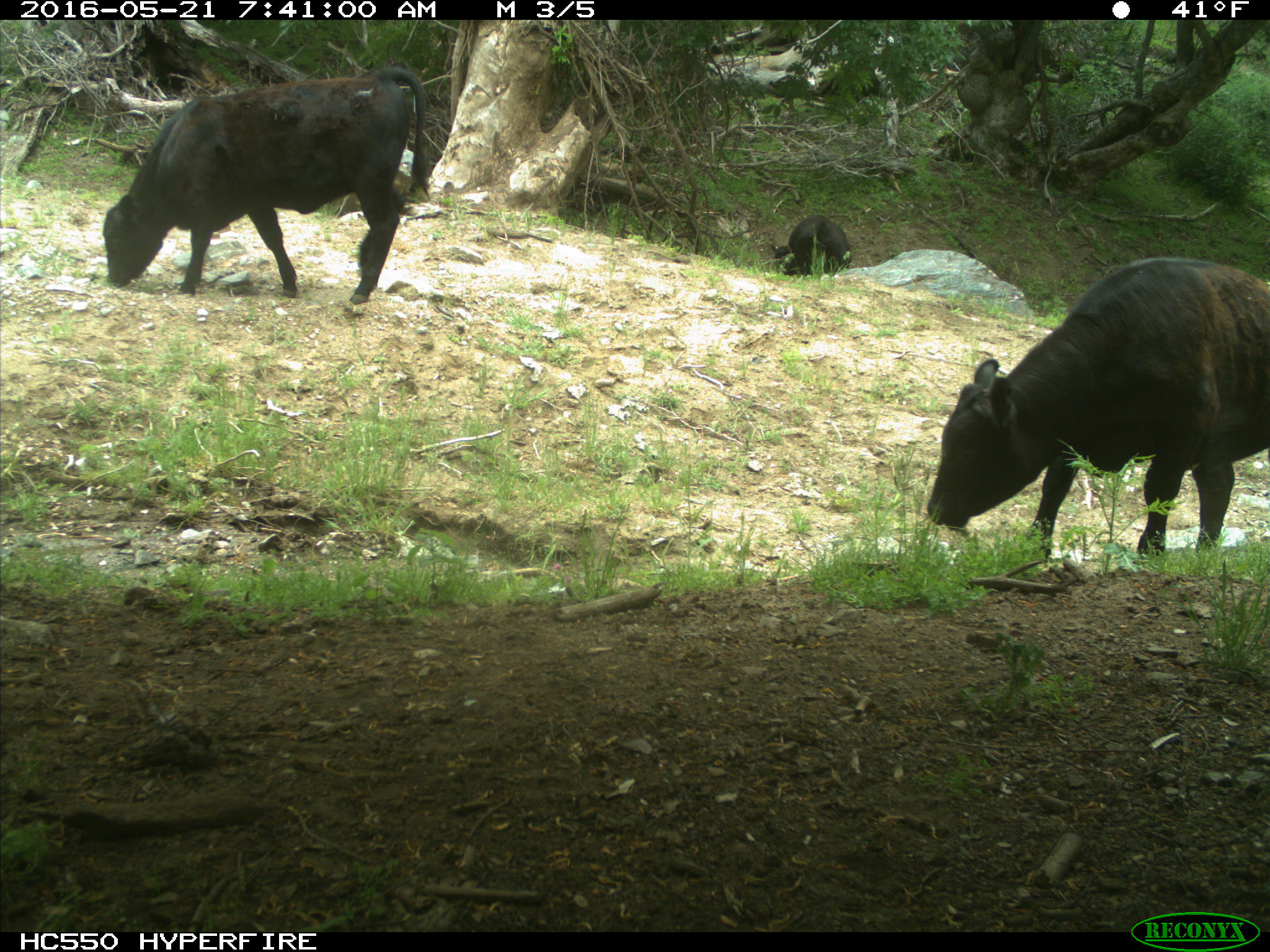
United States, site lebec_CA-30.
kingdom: Animalia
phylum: Chordata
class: Mammalia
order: Artiodactyla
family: Bovidae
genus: Bos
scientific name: Bos taurus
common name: domestic cow